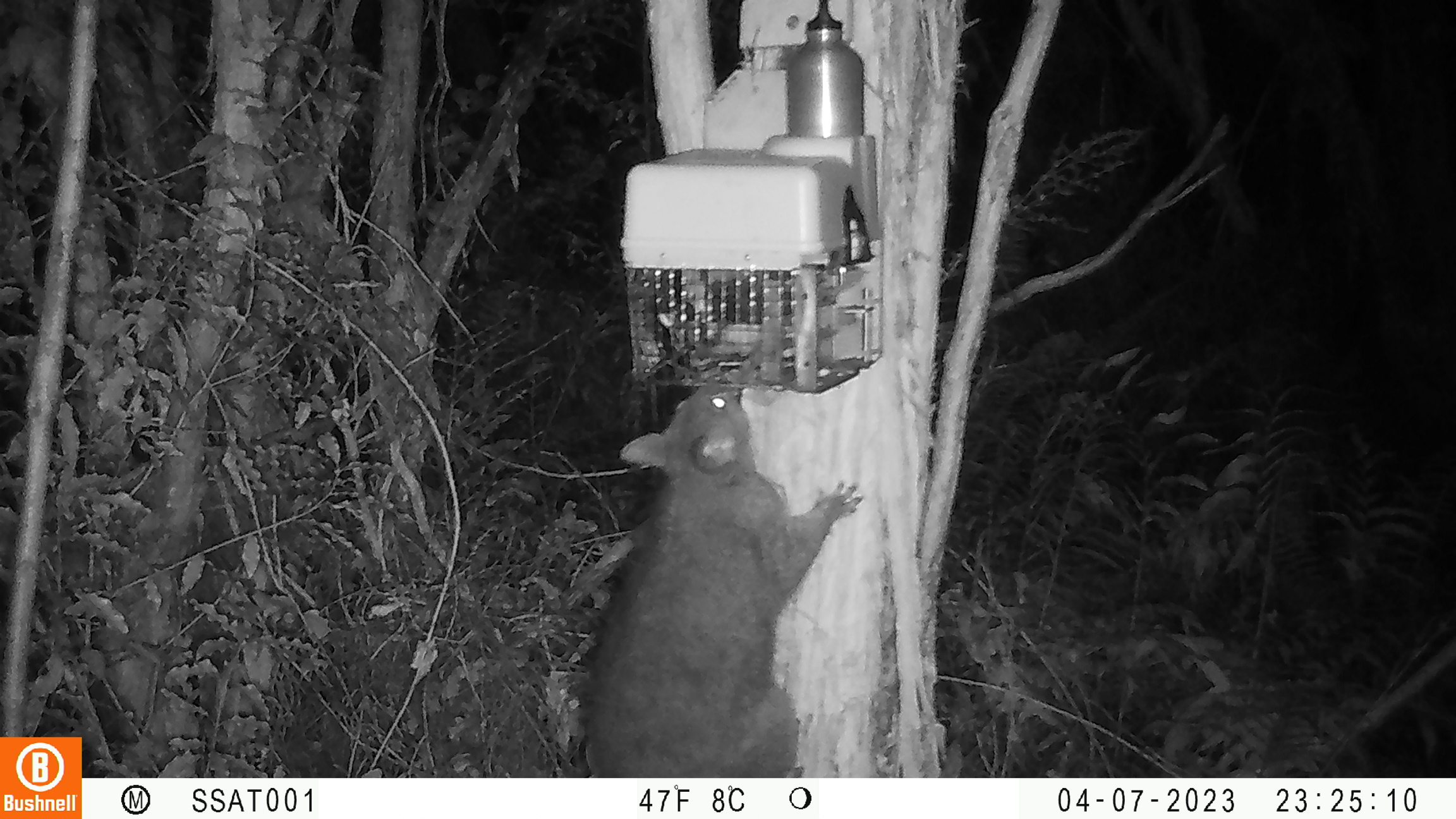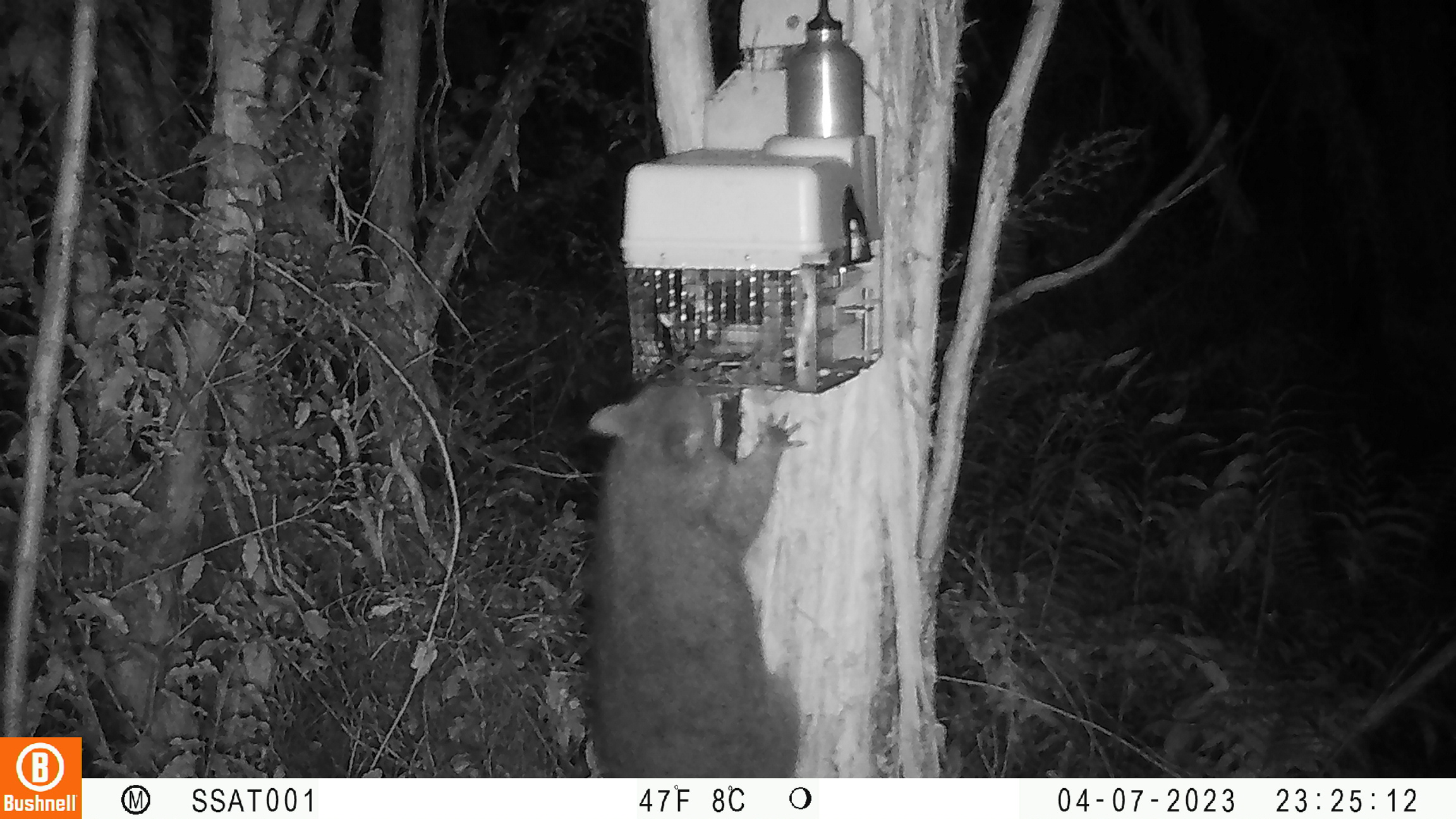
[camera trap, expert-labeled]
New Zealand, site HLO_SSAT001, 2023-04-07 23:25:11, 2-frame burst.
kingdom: Animalia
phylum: Chordata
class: Mammalia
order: Diprotodontia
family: Phalangeridae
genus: Trichosurus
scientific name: Trichosurus vulpecula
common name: common brushtail possum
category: possum